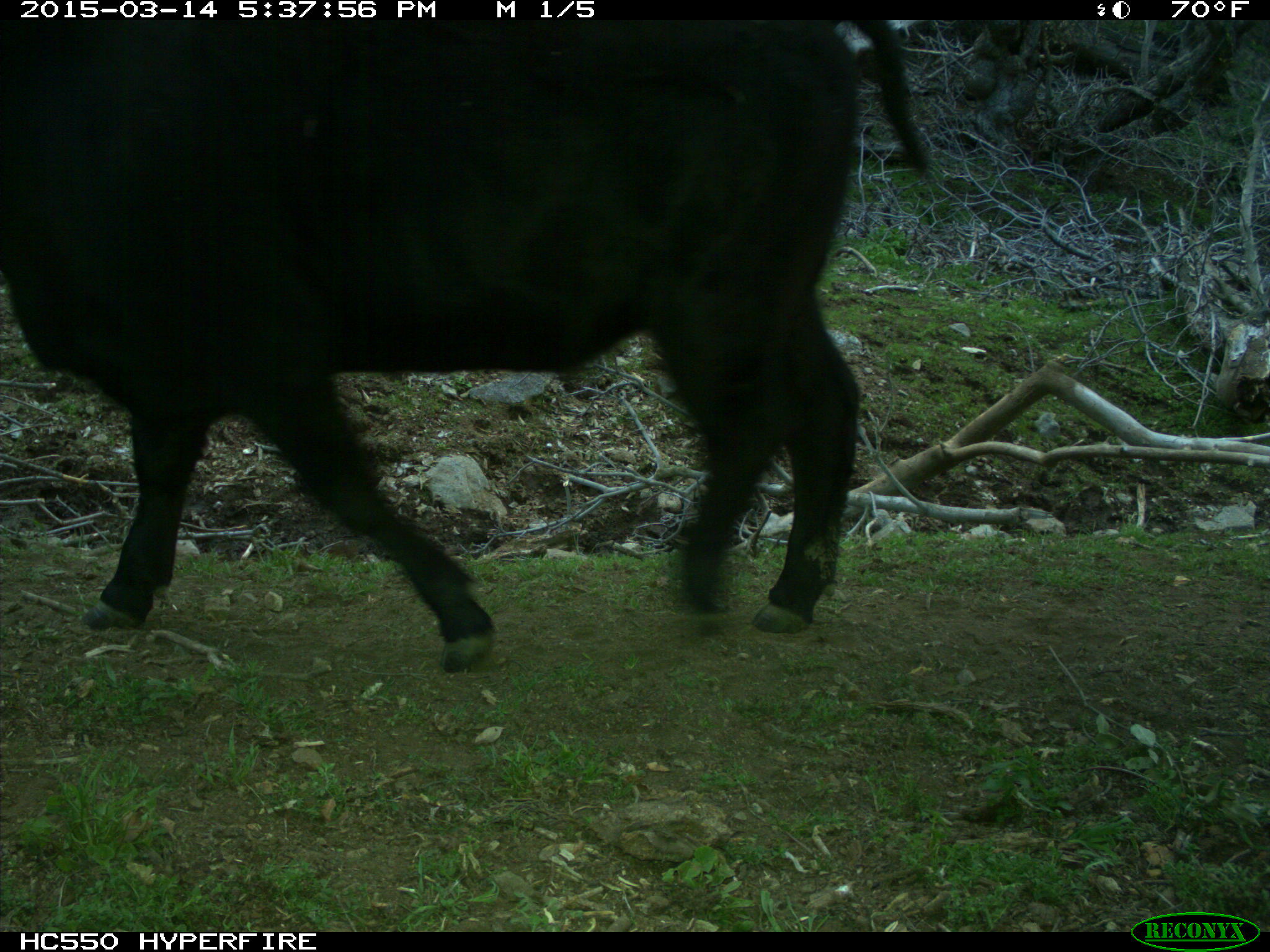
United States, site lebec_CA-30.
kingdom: Animalia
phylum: Chordata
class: Mammalia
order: Artiodactyla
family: Bovidae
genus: Bos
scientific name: Bos taurus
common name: domestic cow